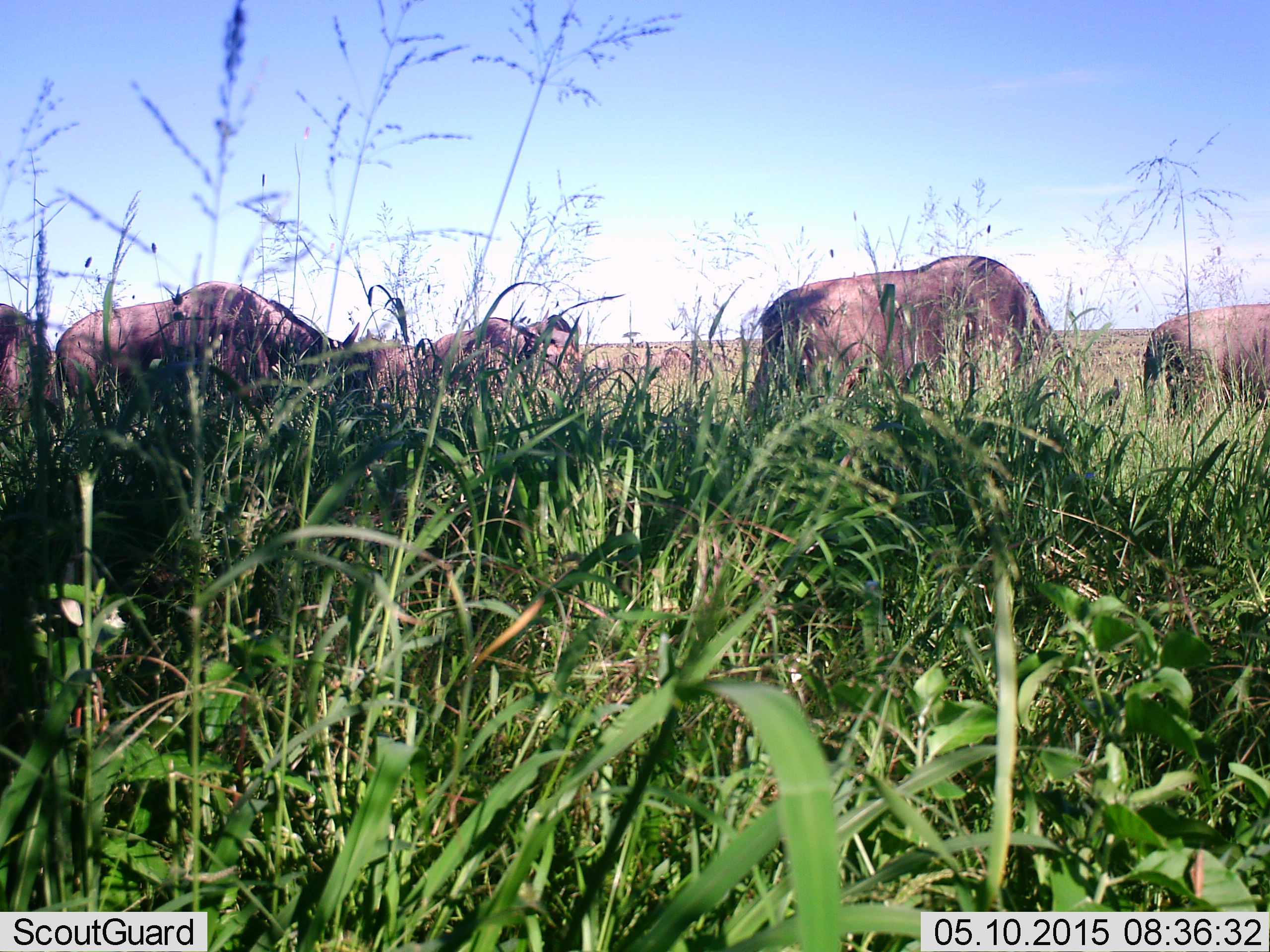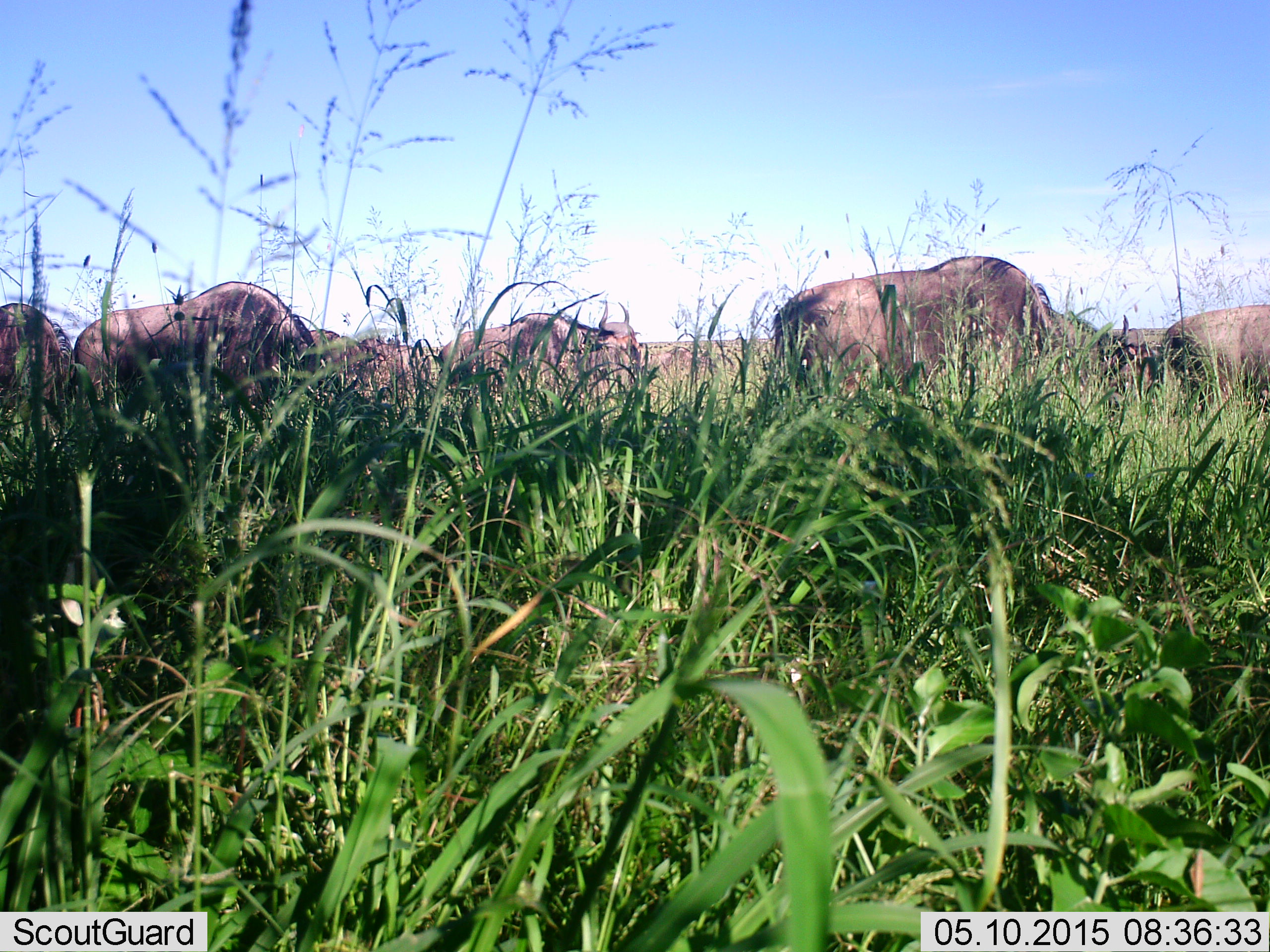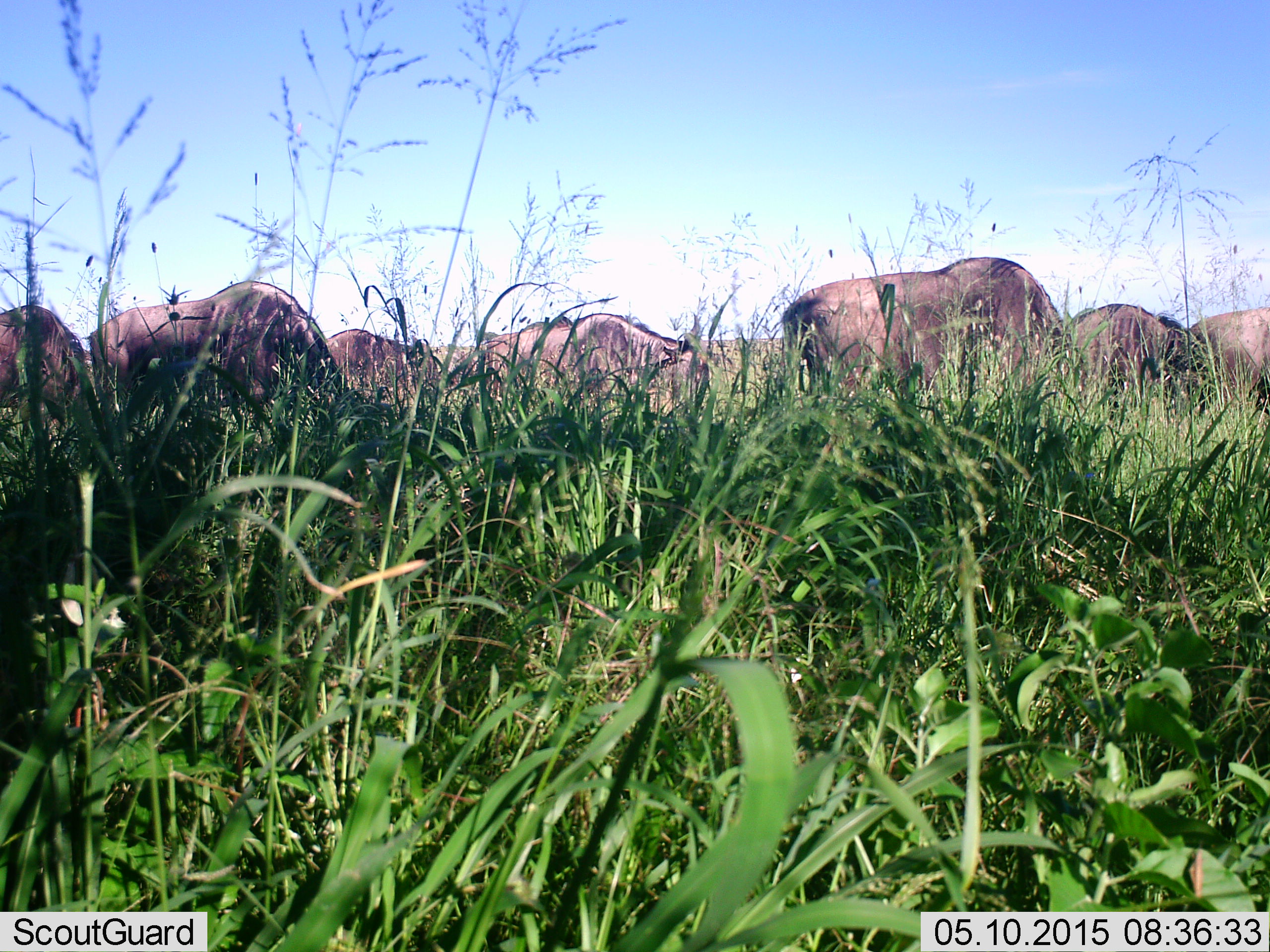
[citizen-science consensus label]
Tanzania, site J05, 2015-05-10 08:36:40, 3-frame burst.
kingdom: Animalia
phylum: Chordata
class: Mammalia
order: Artiodactyla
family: Bovidae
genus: Connochaetes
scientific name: Connochaetes taurinus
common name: blue wildebeest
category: wildebeest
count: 7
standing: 10%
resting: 0%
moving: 50%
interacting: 0%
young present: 0%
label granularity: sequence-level